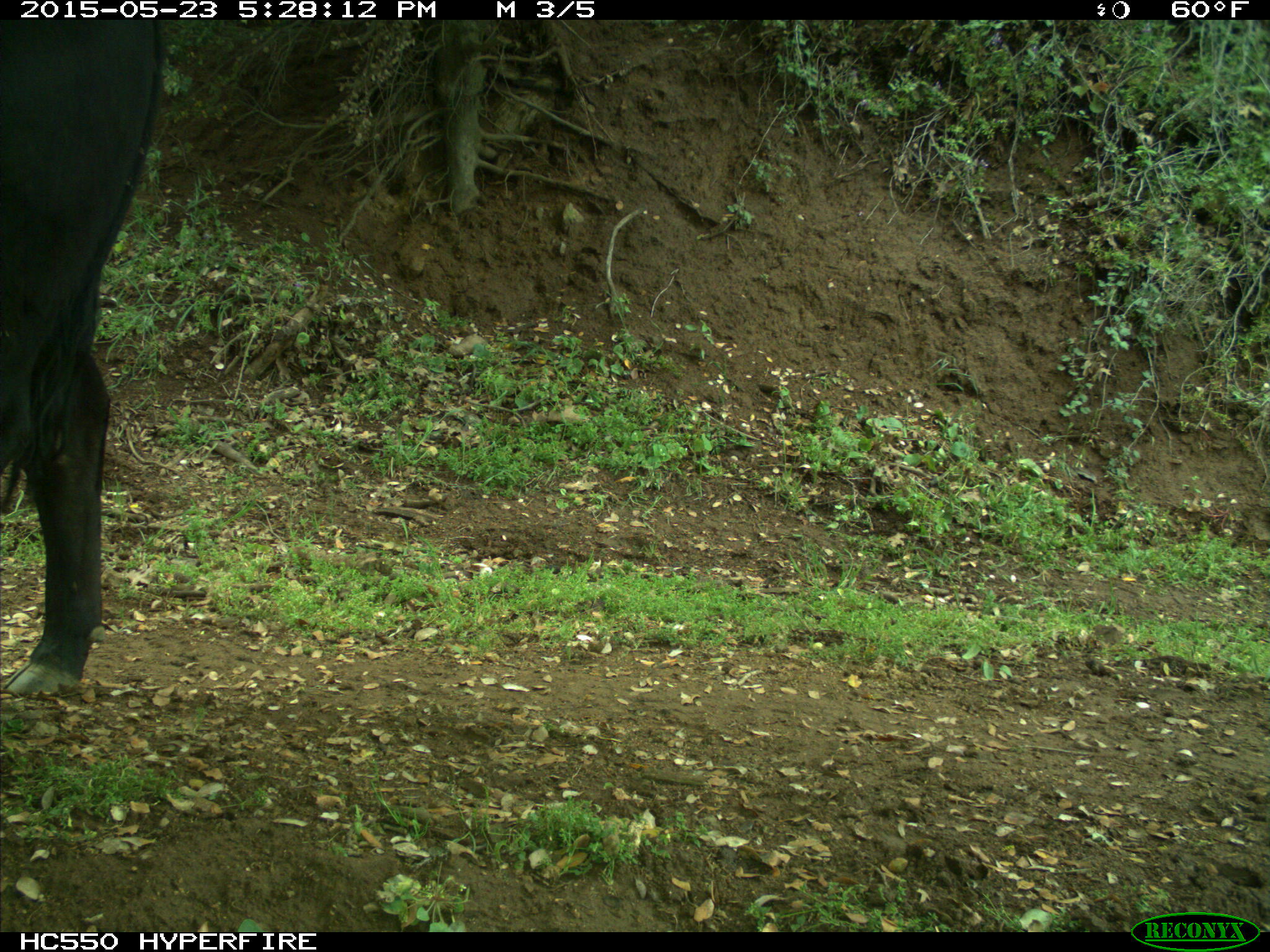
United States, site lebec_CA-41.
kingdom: Animalia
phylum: Chordata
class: Mammalia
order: Artiodactyla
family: Bovidae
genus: Bos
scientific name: Bos taurus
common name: domestic cow